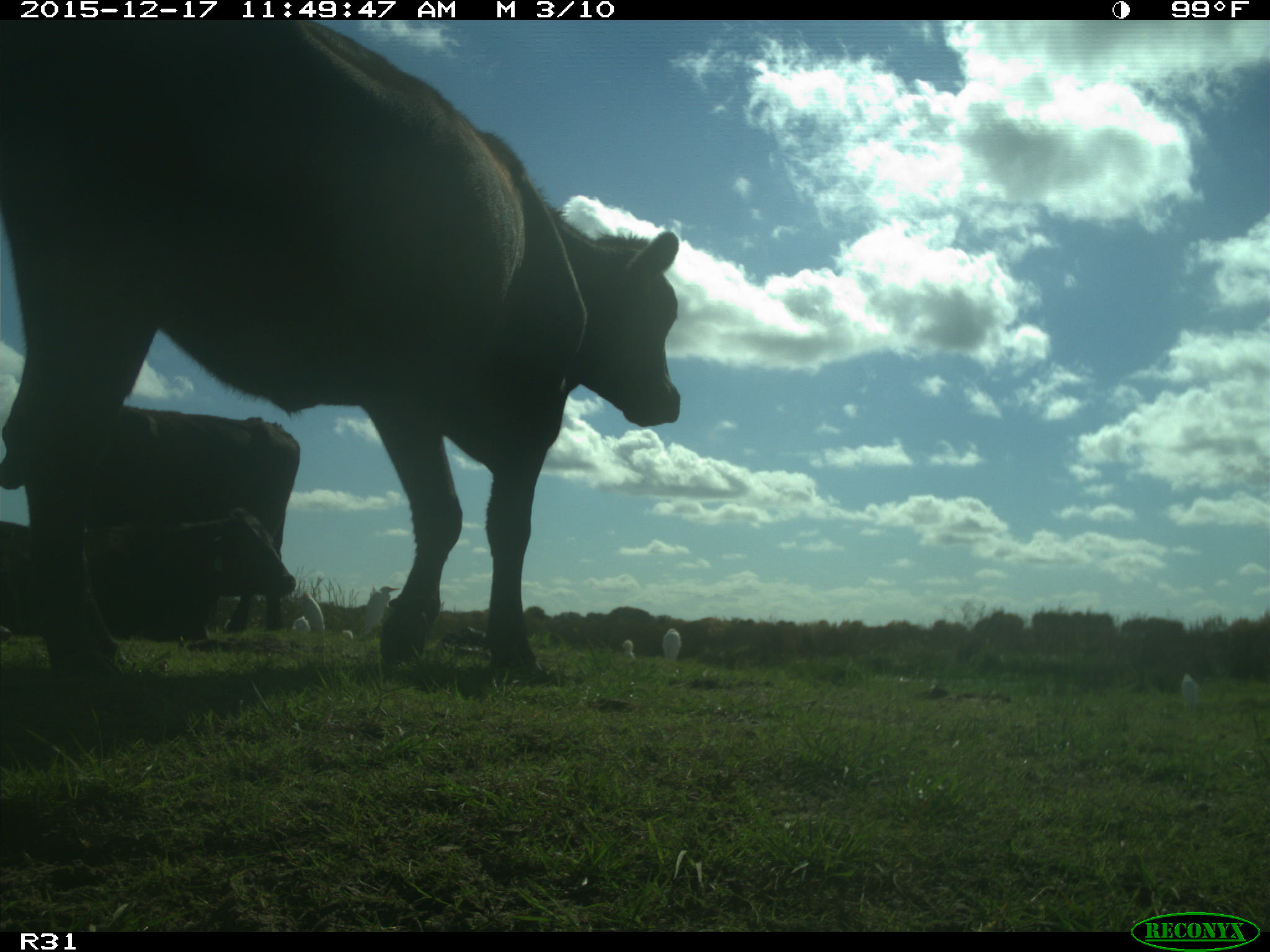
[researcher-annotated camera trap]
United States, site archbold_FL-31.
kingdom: Animalia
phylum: Chordata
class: Mammalia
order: Artiodactyla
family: Bovidae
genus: Bos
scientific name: Bos taurus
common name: domestic cow